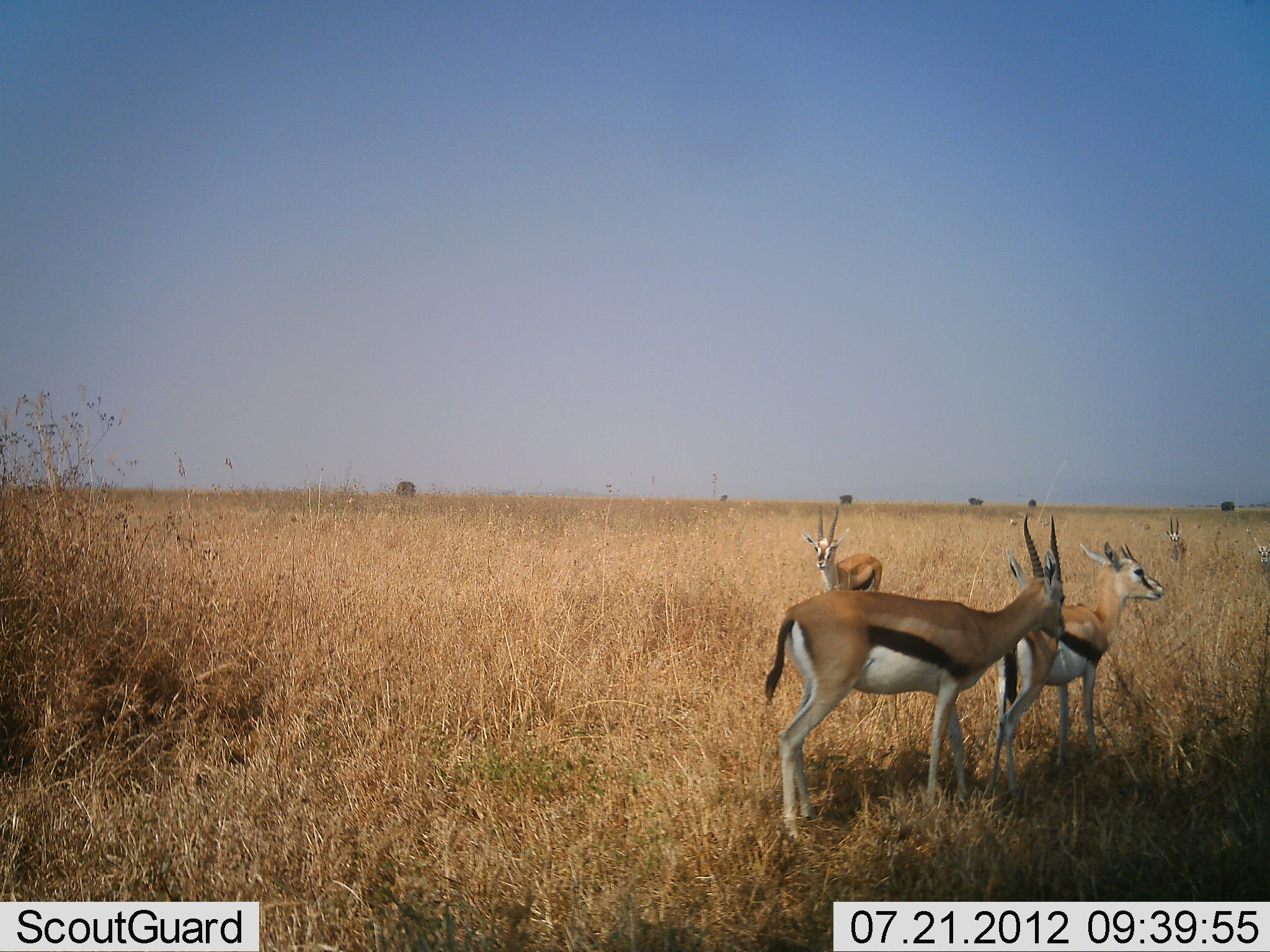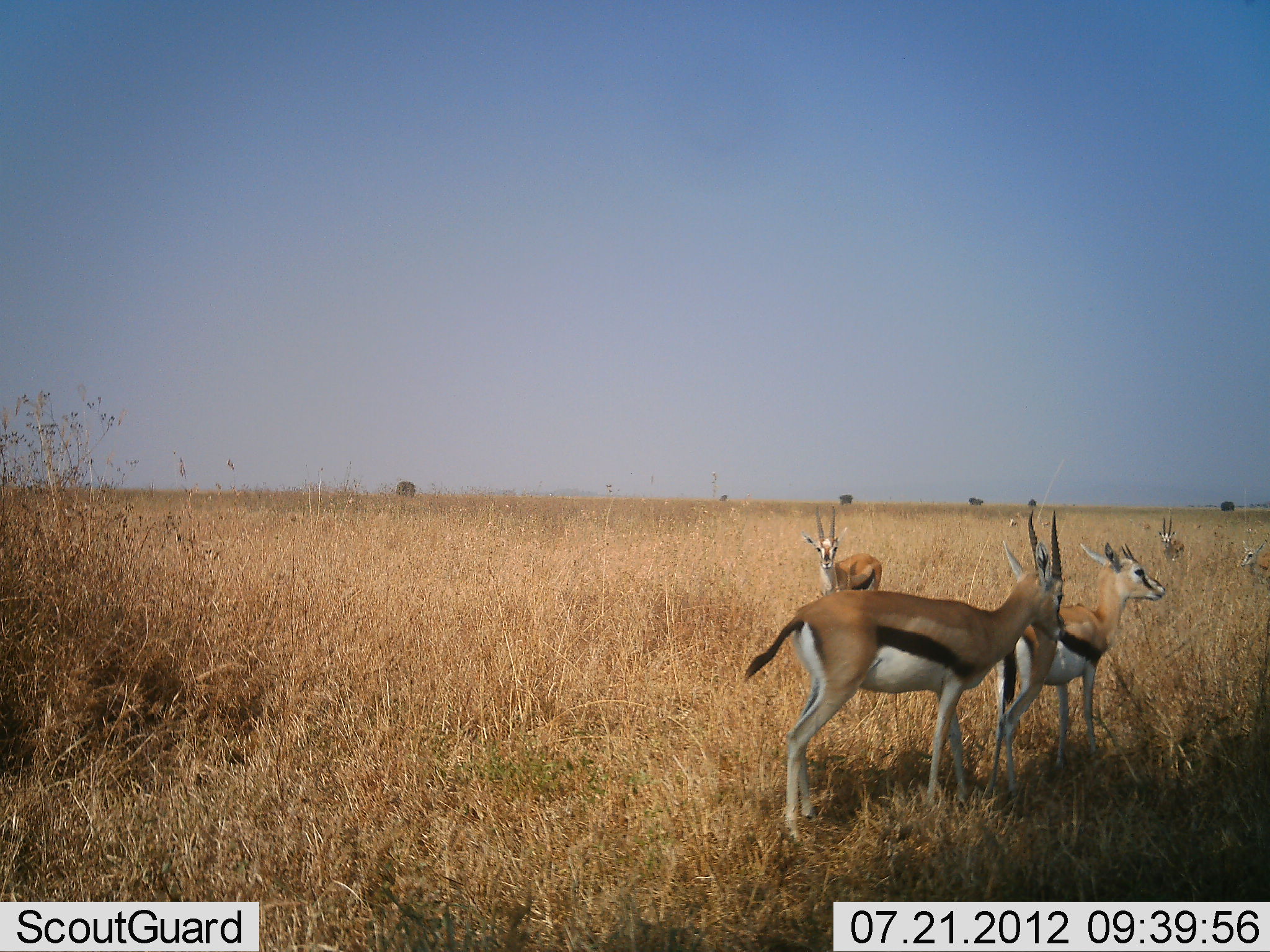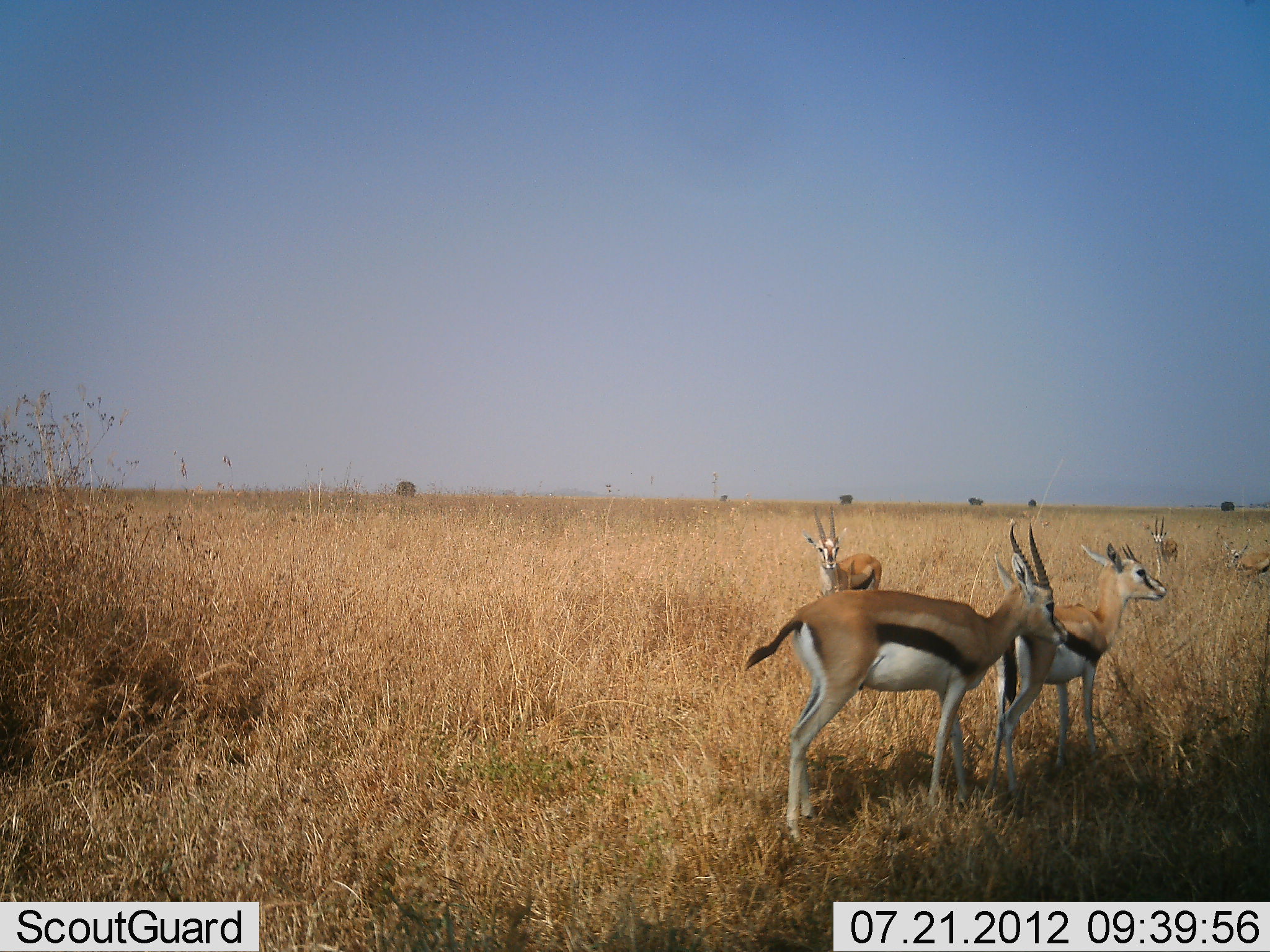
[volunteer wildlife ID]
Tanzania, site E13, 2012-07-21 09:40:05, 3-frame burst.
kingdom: Animalia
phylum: Chordata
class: Mammalia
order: Artiodactyla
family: Bovidae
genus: Eudorcas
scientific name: Eudorcas thomsonii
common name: thomson's gazelle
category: gazellethomsons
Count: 5.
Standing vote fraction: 100%.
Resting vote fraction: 0%.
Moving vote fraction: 30%.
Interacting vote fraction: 0%.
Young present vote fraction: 10%.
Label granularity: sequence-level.